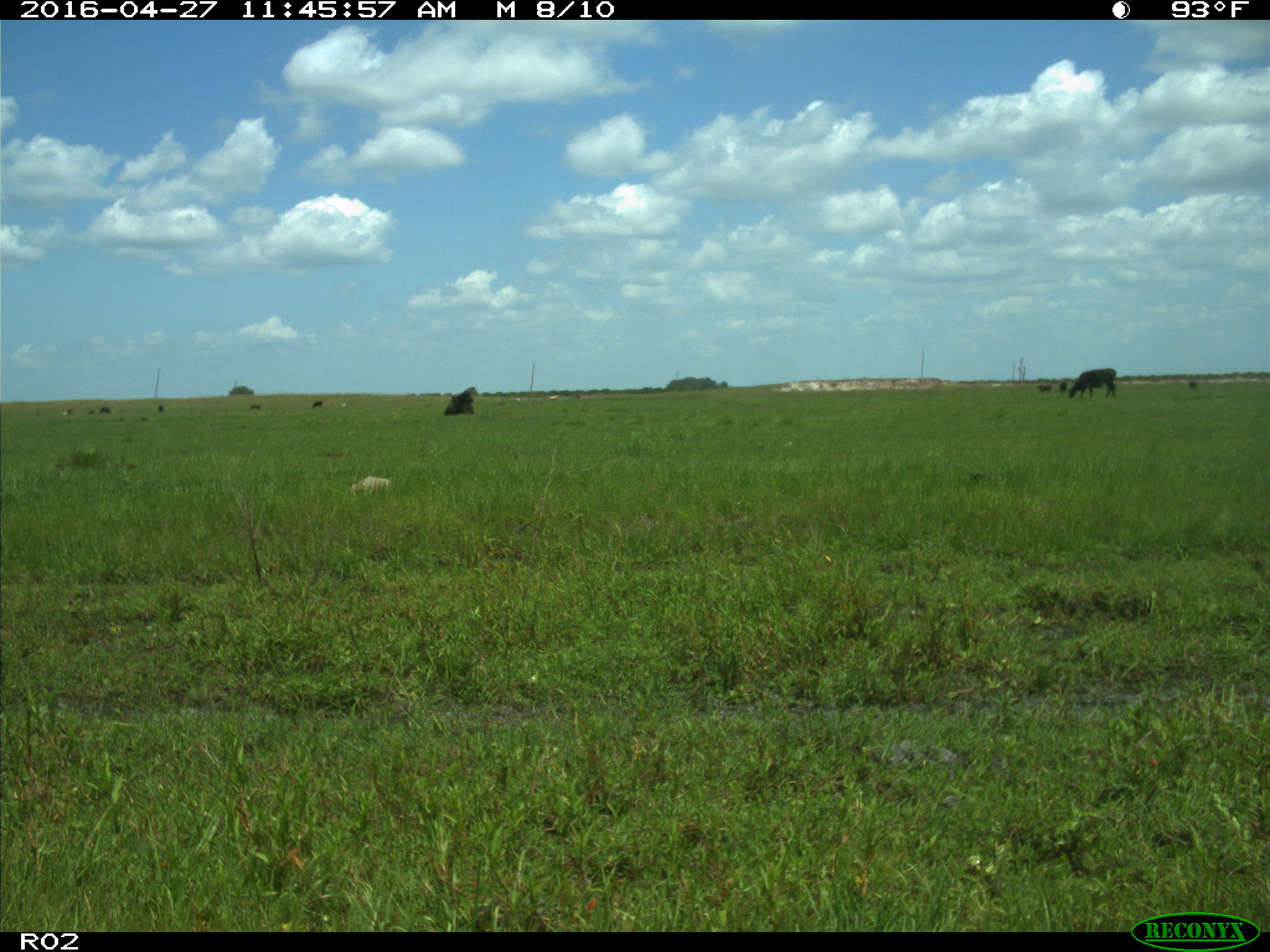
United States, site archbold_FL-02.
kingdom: Animalia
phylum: Chordata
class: Mammalia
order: Artiodactyla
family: Bovidae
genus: Bos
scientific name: Bos taurus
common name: domestic cow